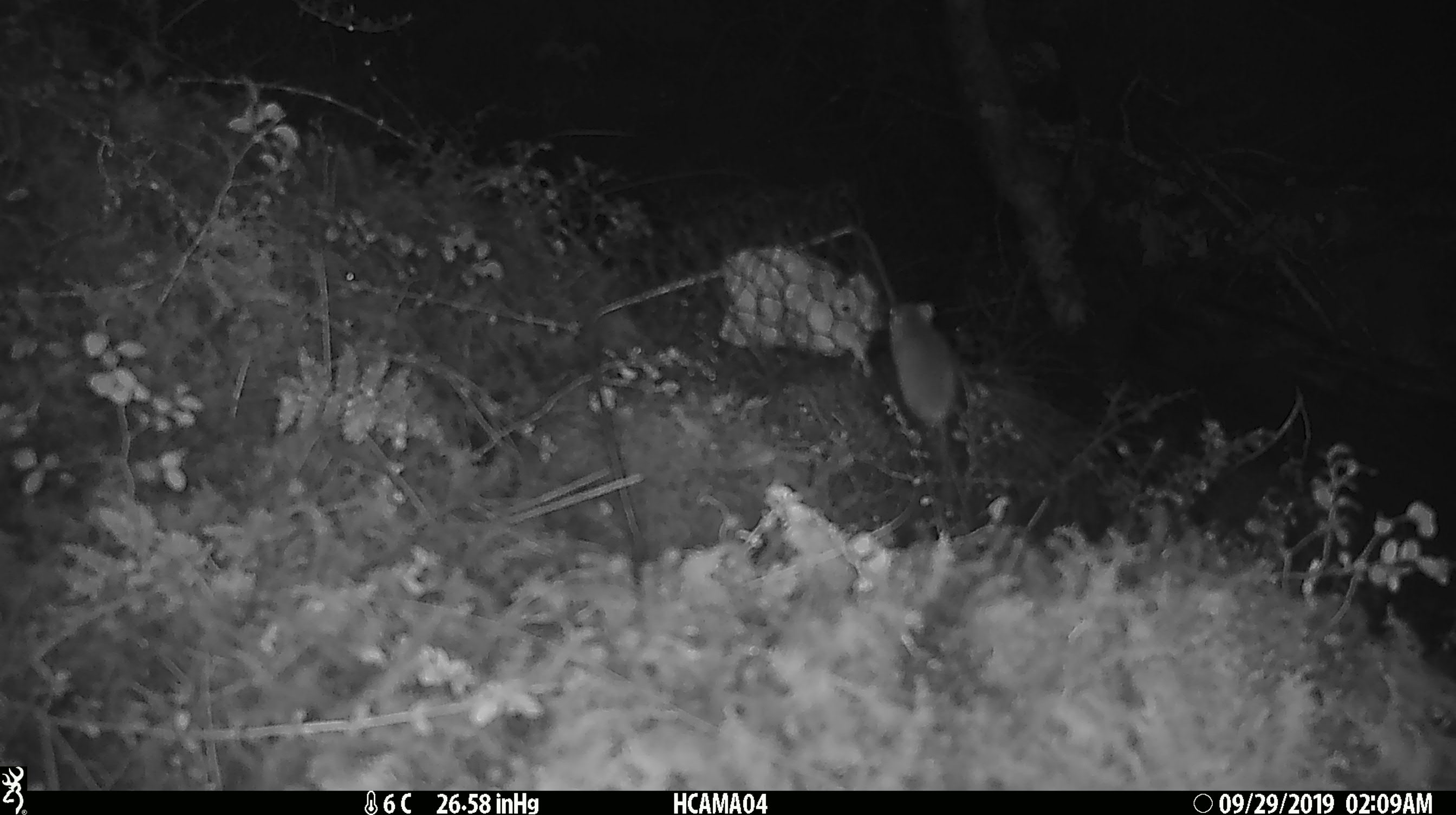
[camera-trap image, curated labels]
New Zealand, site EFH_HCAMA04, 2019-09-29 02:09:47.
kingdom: Animalia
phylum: Chordata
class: Mammalia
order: Rodentia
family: Muridae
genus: Mus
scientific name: Mus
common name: mouse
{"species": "mouse (Mus)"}